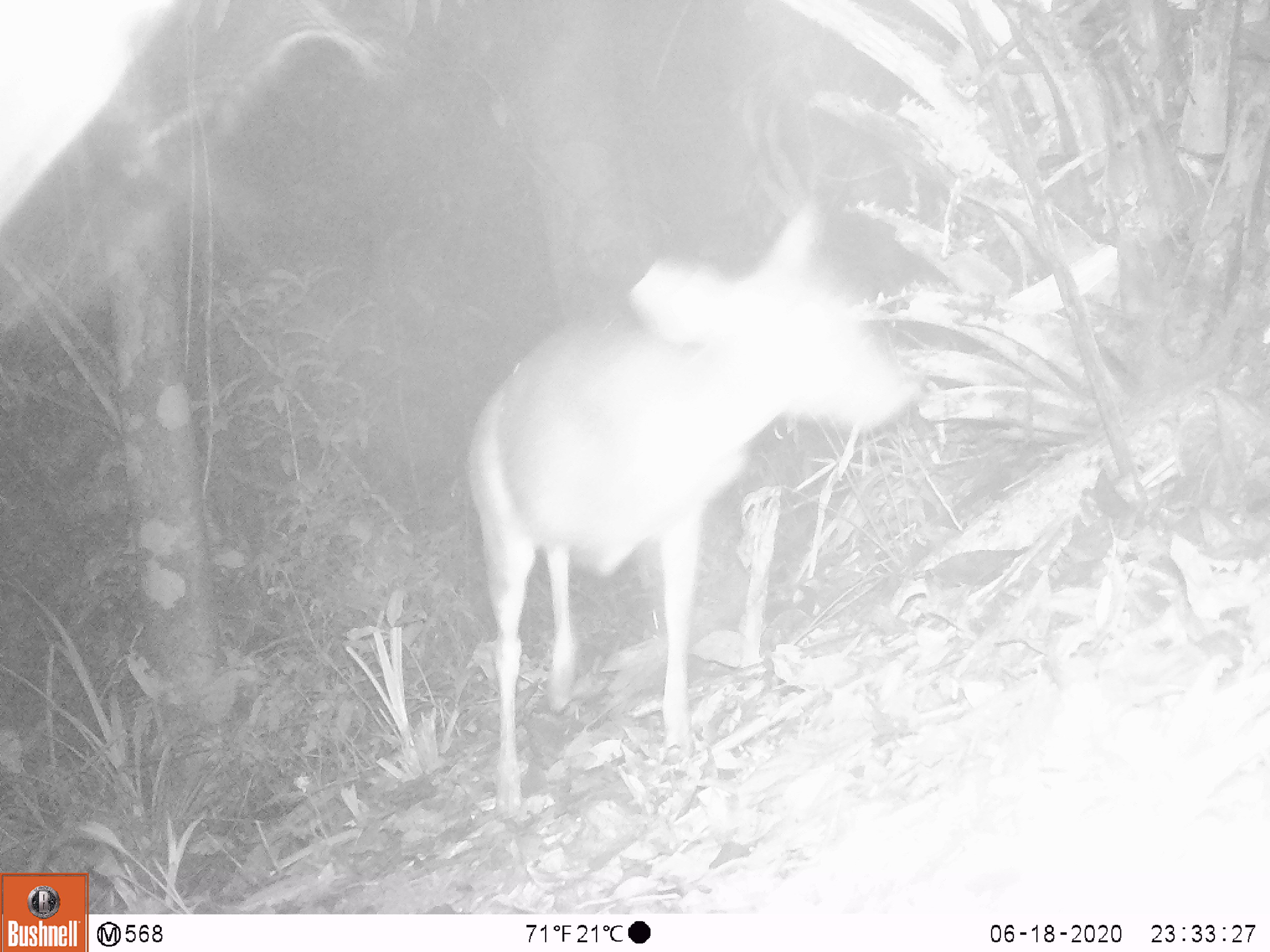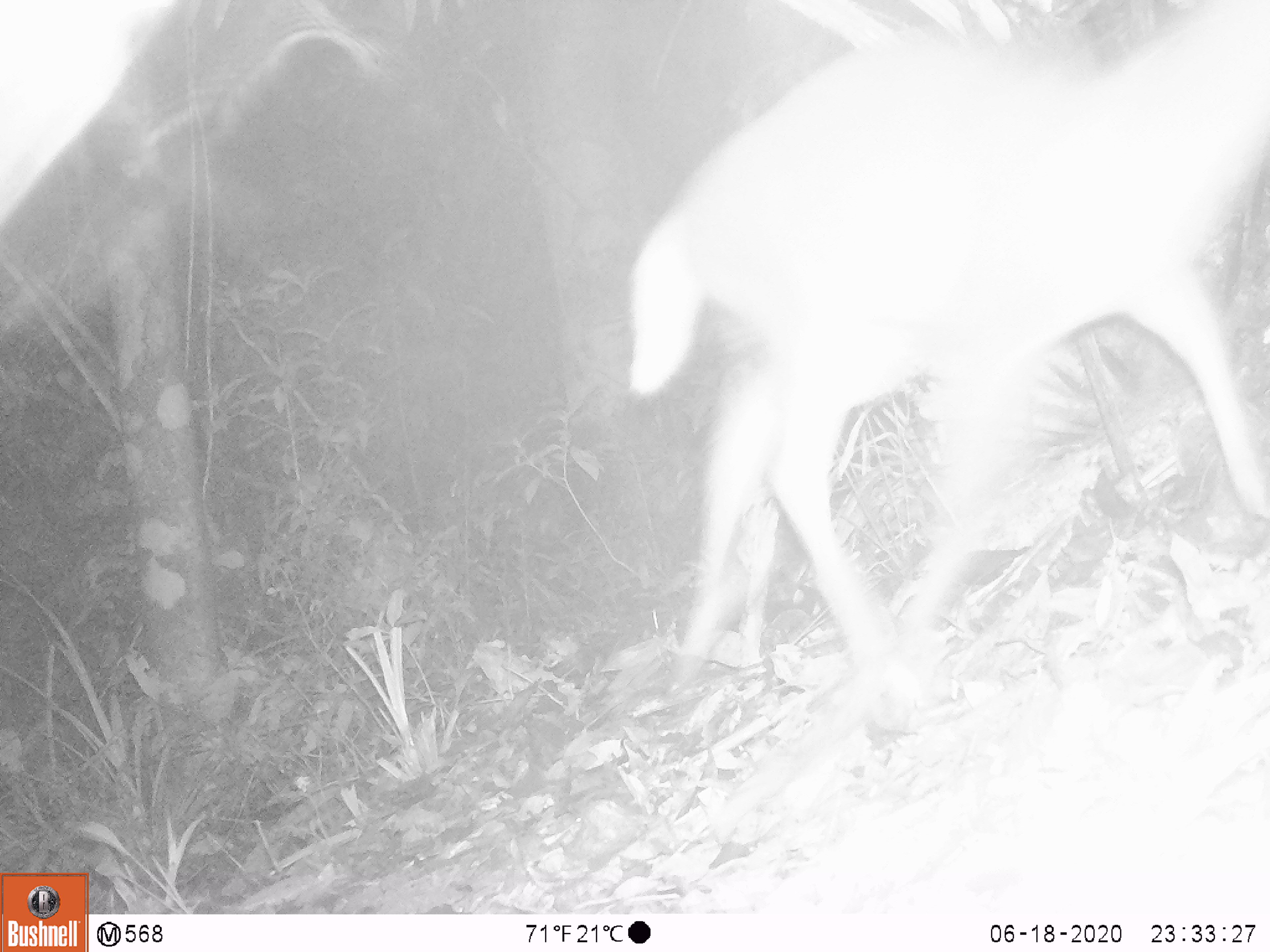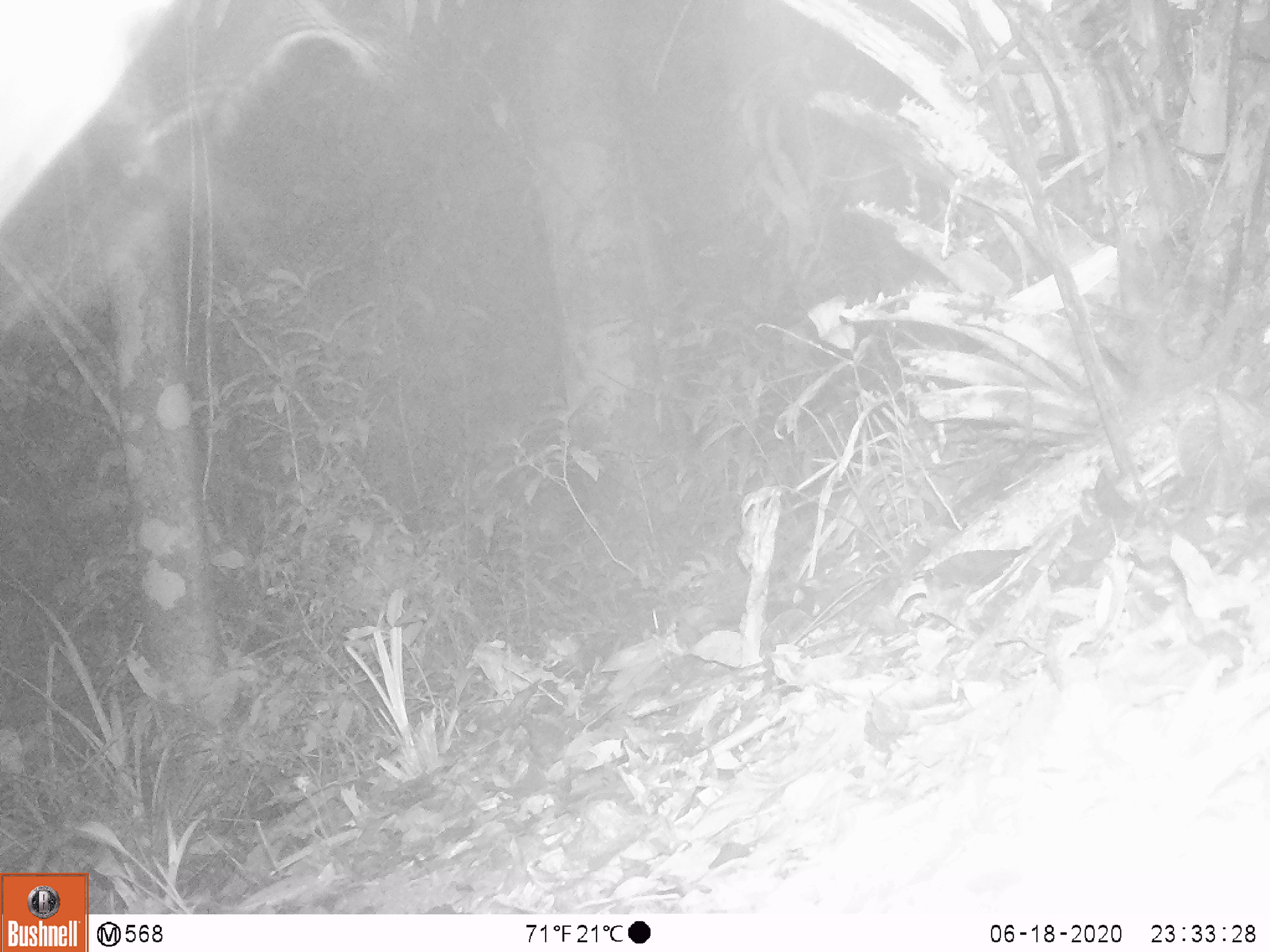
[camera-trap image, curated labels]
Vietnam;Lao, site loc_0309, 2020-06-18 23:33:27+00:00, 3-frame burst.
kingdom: Animalia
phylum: Chordata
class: Mammalia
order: Artiodactyla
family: Cervidae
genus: Muntiacus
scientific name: Muntiacus rooseveltorum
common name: roosevelt's muntjac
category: roosevelts muntjac group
Roosevelts muntjac group (roosevelt's muntjac) (Muntiacus rooseveltorum). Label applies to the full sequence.